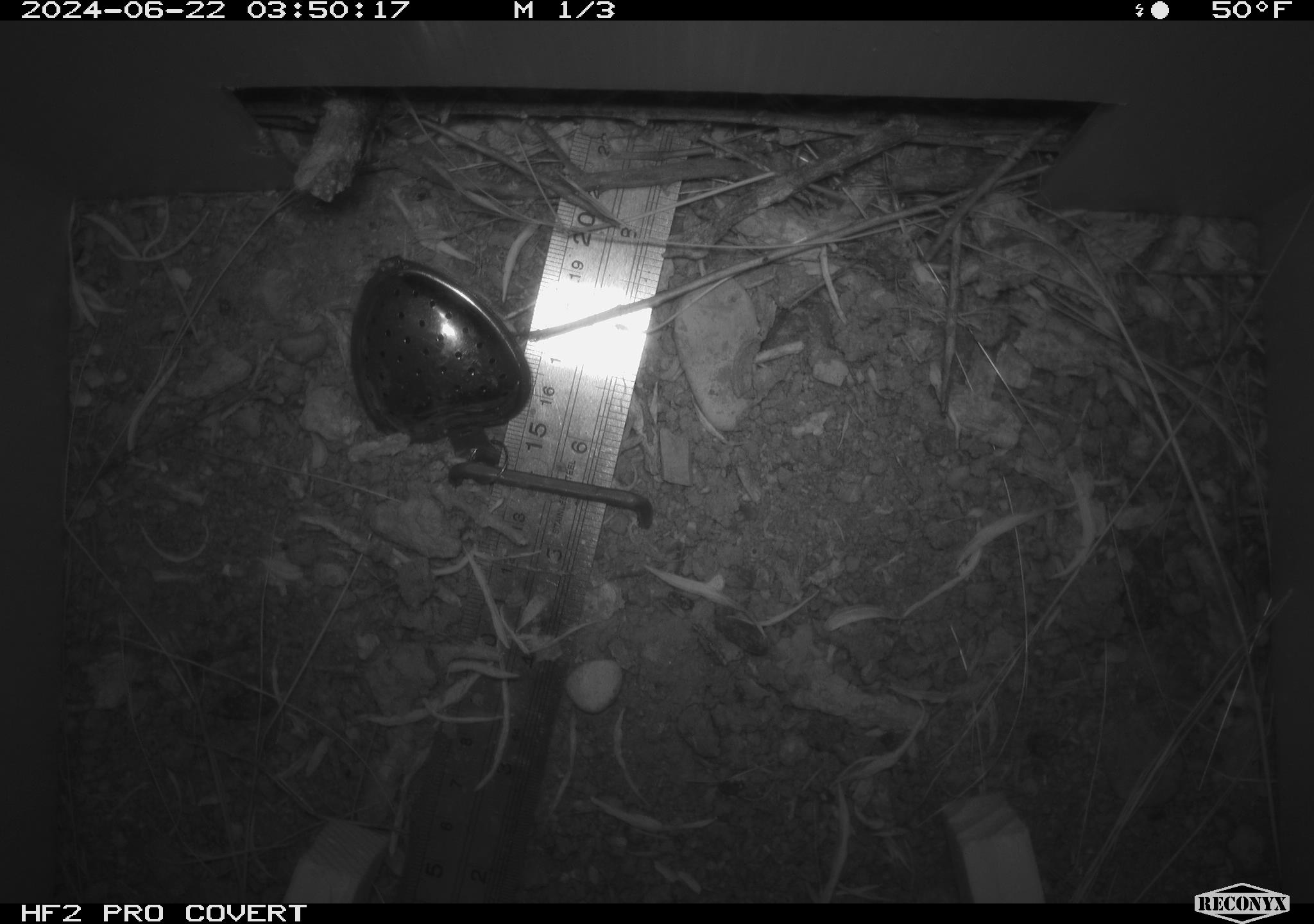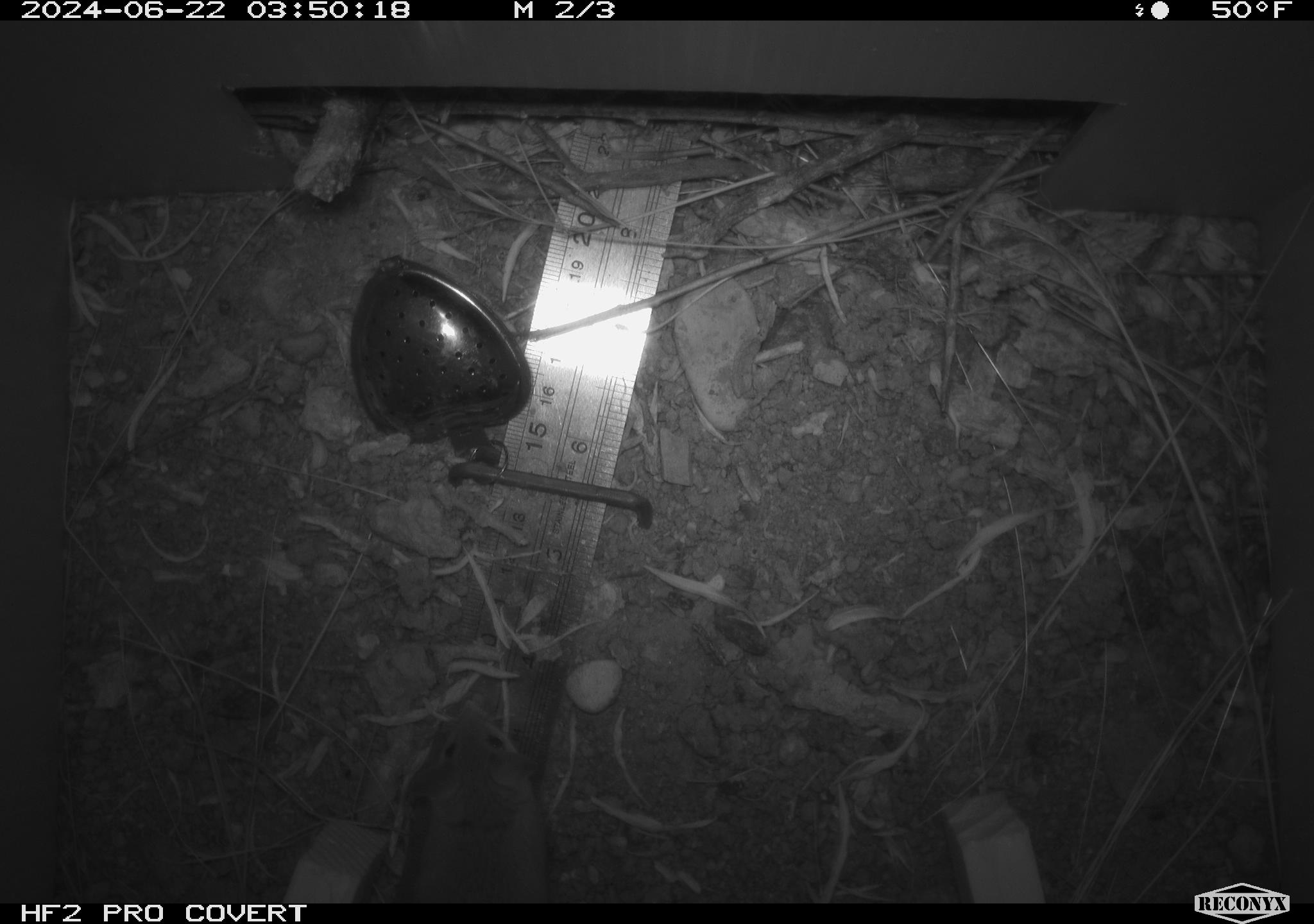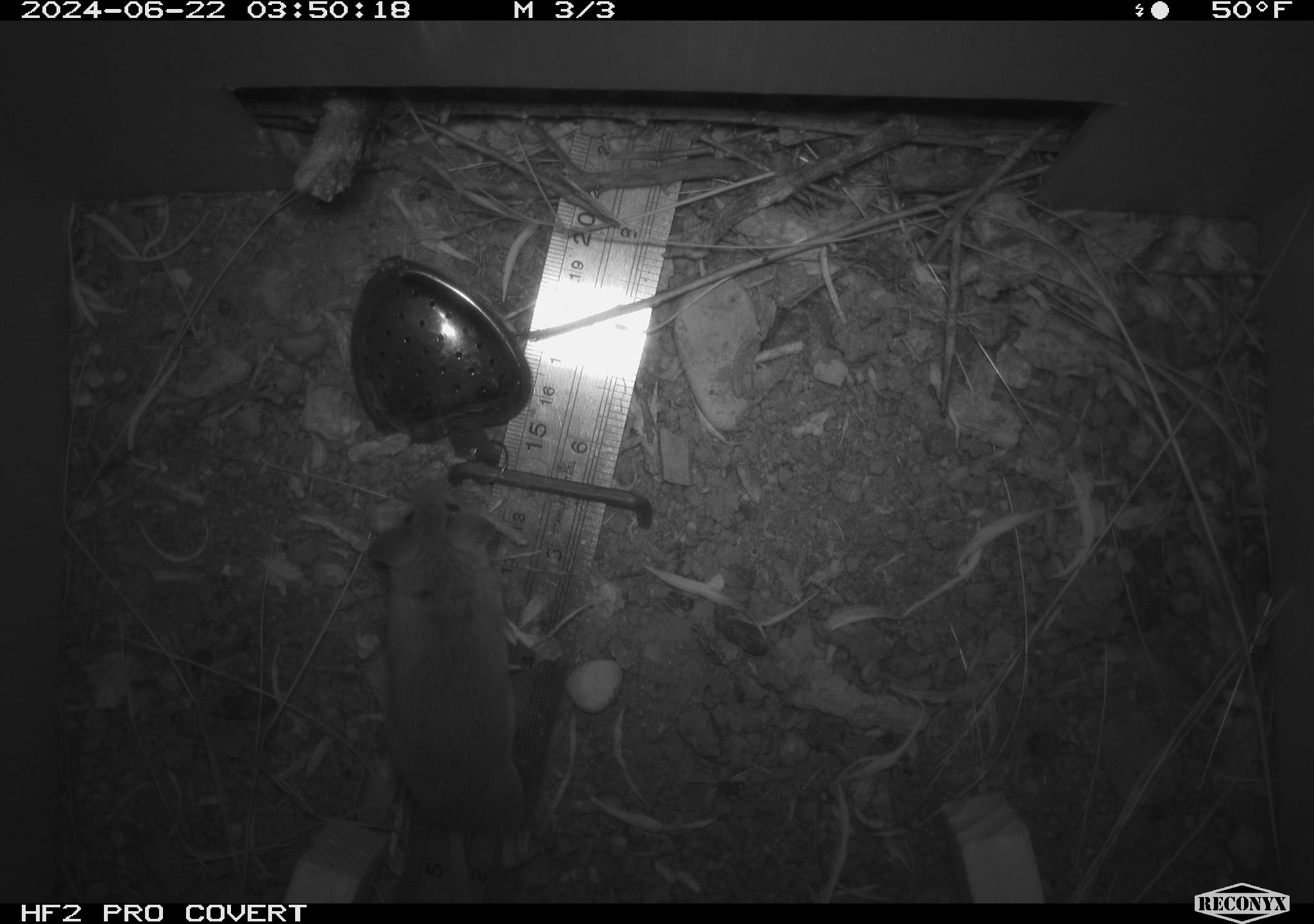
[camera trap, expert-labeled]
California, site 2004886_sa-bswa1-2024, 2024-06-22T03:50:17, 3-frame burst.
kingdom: Animalia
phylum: Chordata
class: Mammalia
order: Rodentia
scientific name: Rodentia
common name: mouse species